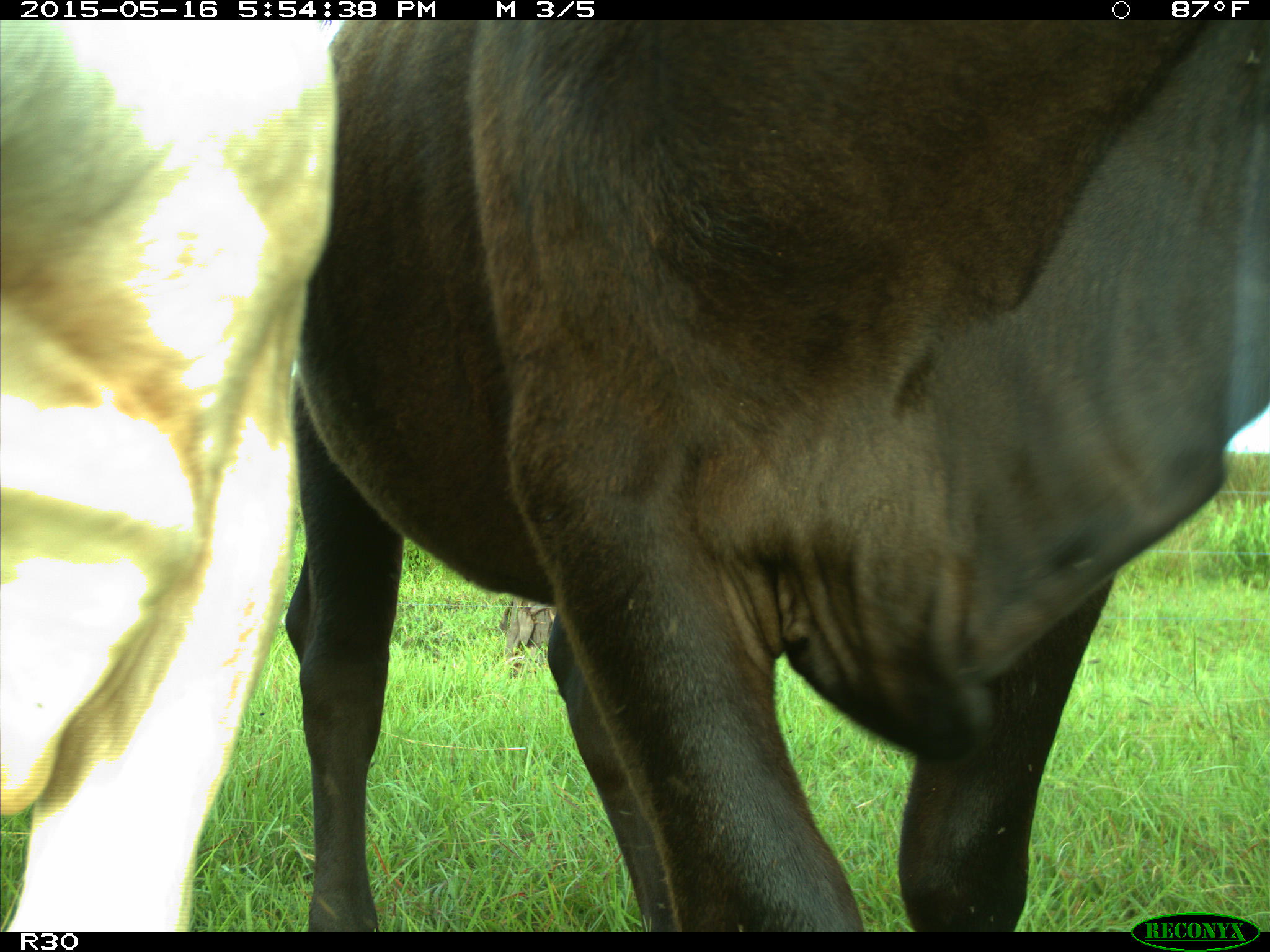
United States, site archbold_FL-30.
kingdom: Animalia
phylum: Chordata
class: Mammalia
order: Artiodactyla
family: Bovidae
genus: Bos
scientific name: Bos taurus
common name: domestic cow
Bos taurus (domestic cow).